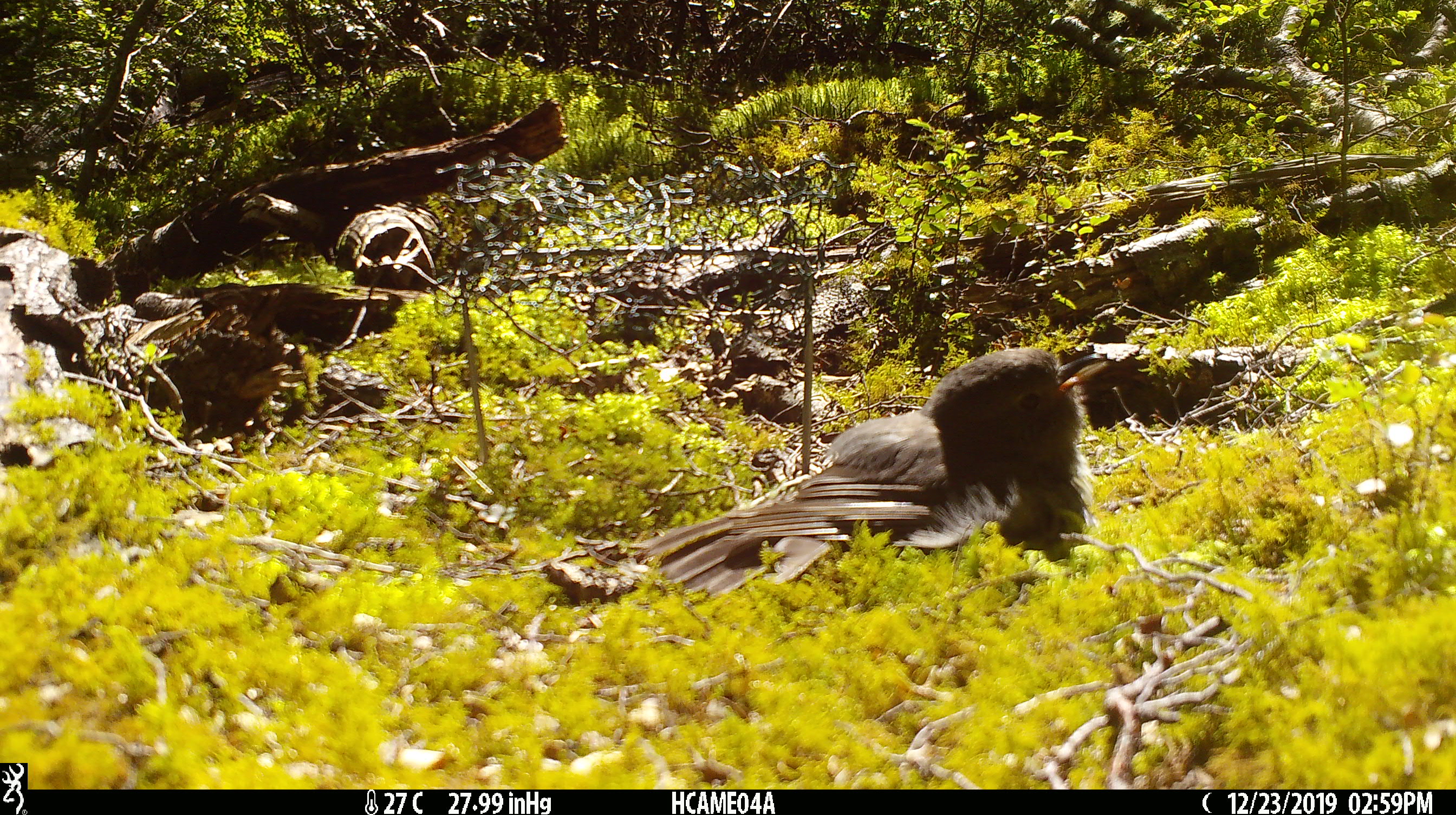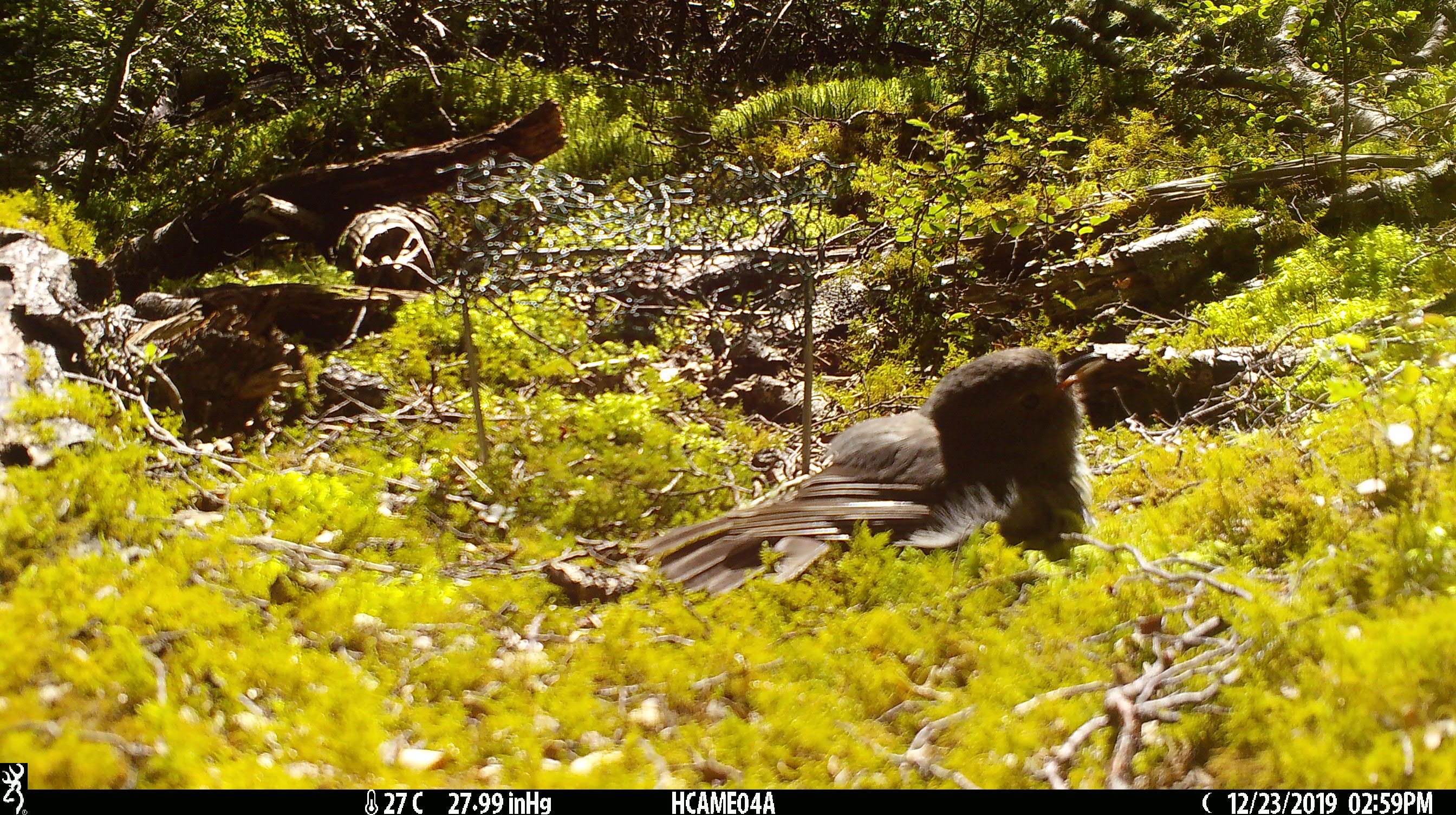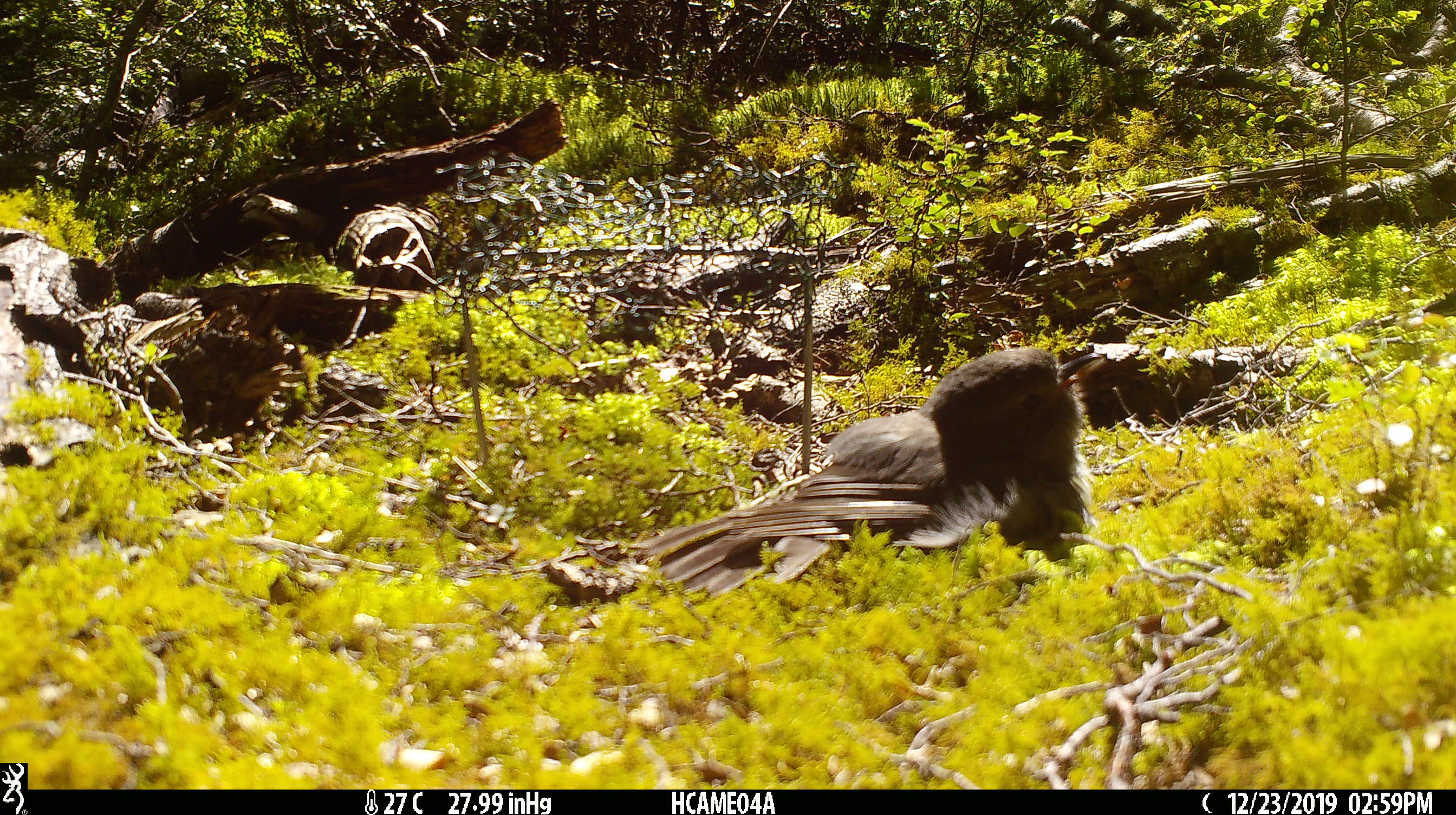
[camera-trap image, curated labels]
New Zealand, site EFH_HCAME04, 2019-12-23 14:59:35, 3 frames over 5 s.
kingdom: Animalia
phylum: Chordata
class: Aves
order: Passeriformes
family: Petroicidae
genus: Petroica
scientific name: Petroica australis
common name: new zealand robin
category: robin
Robin (new zealand robin) (Petroica australis).